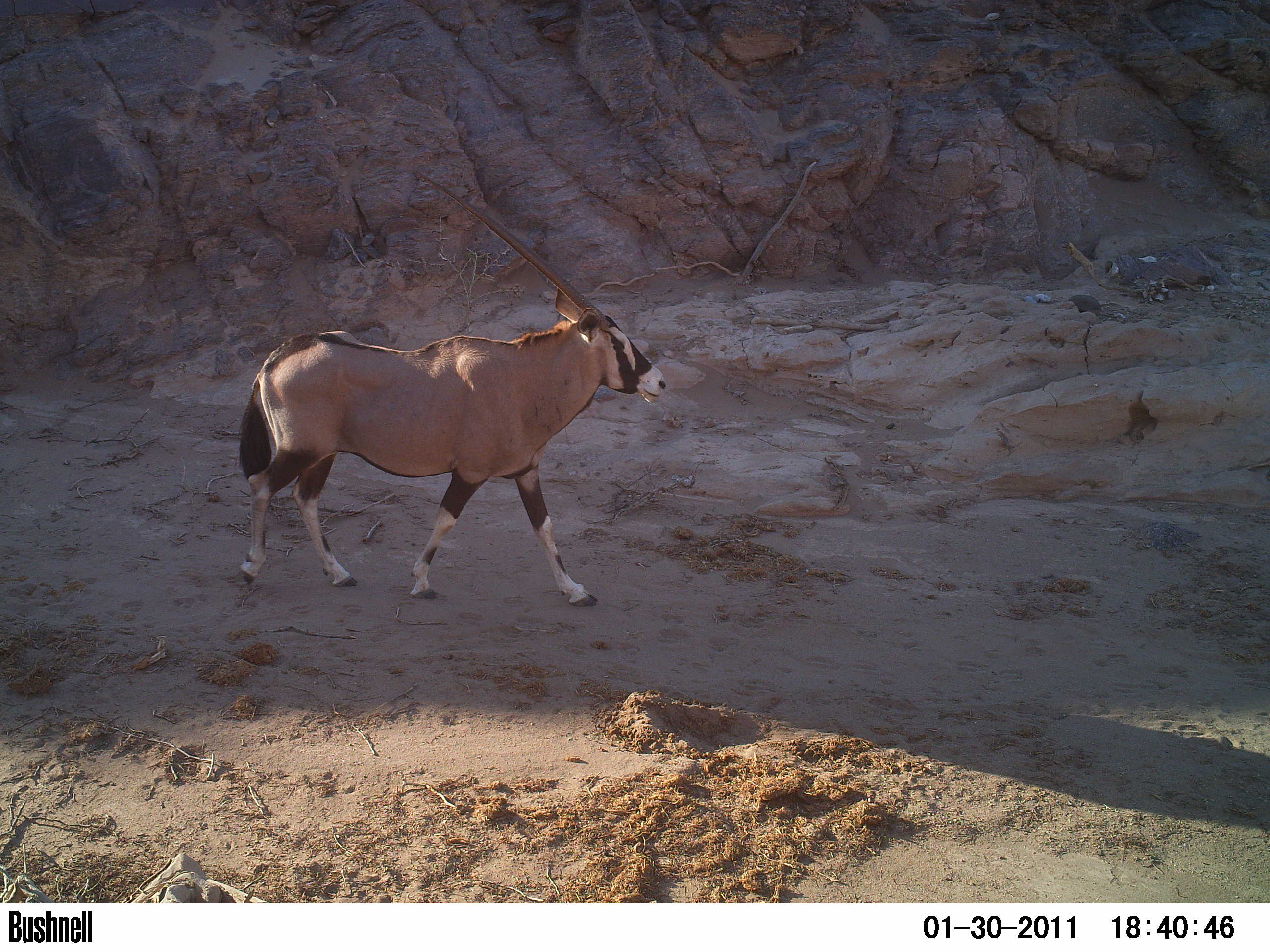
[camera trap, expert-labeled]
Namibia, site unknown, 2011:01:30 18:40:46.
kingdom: Animalia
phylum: Chordata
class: Mammalia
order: Artiodactyla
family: Bovidae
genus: Oryx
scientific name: Oryx gazella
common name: gemsbok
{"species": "Oryx gazella (gemsbok)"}